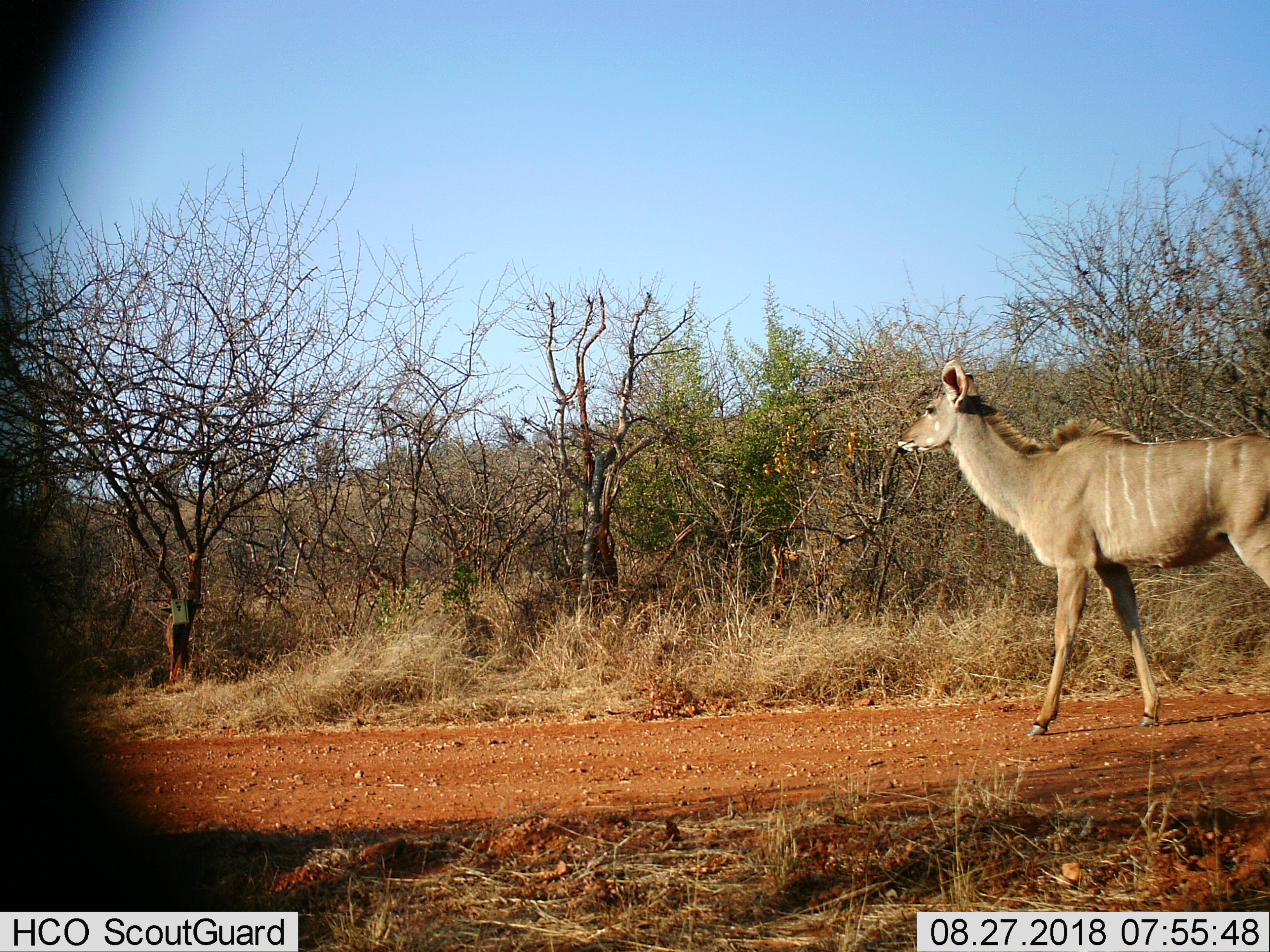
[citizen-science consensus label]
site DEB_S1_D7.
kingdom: Animalia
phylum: Chordata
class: Mammalia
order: Artiodactyla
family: Bovidae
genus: Tragelaphus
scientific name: Tragelaphus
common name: kudu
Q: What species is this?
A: Kudu (Tragelaphus).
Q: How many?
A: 1.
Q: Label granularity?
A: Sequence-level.